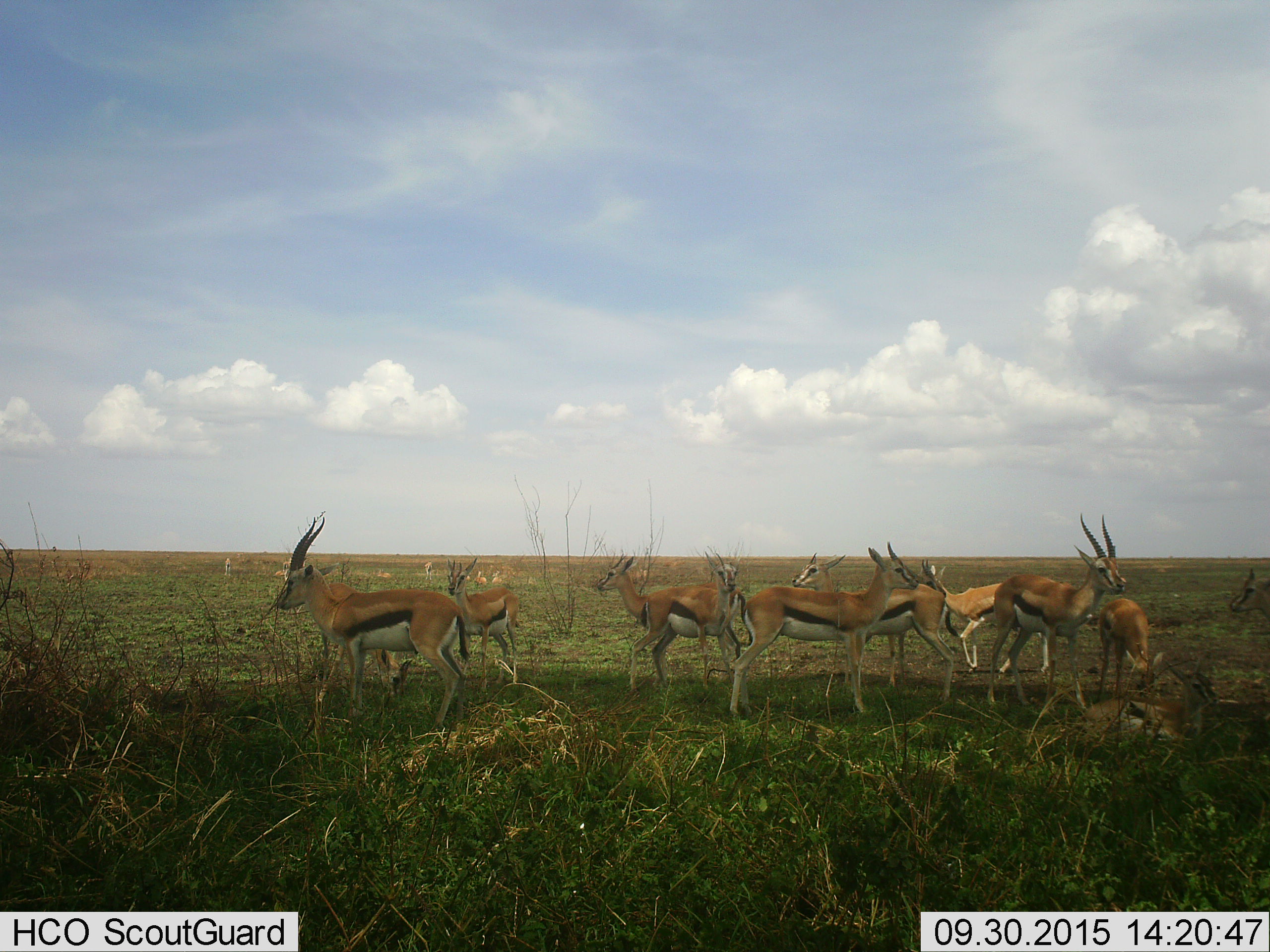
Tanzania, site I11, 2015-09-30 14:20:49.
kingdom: Animalia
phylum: Chordata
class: Mammalia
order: Artiodactyla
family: Bovidae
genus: Eudorcas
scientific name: Eudorcas thomsonii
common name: thomson's gazelle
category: gazellethomsons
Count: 11-50.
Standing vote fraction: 100%.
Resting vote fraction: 67%.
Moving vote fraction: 22%.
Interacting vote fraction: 0%.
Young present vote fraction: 33%.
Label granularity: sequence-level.